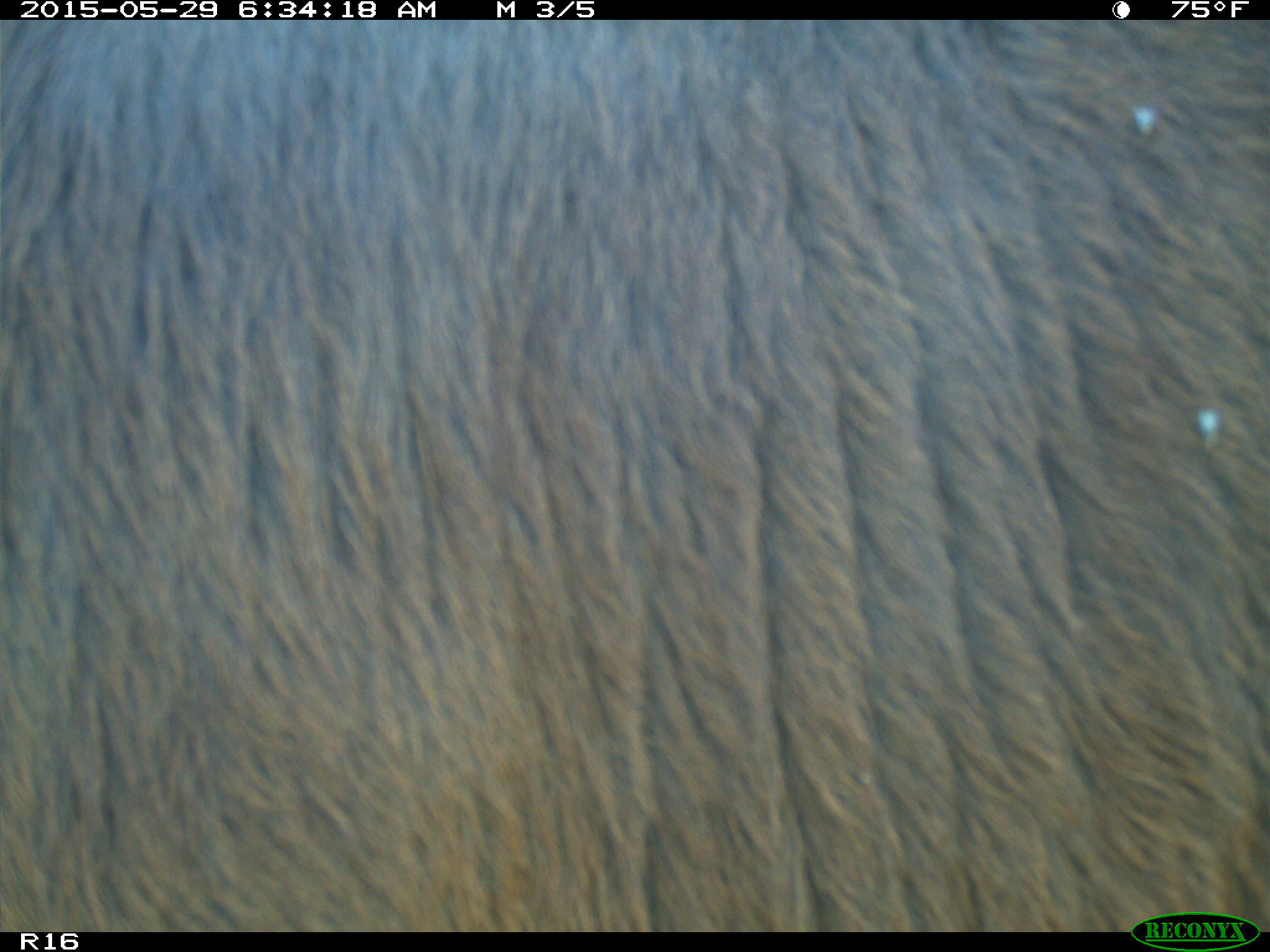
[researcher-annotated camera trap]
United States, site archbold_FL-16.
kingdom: Animalia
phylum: Chordata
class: Mammalia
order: Artiodactyla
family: Bovidae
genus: Bos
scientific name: Bos taurus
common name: domestic cow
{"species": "Bos taurus (domestic cow)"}